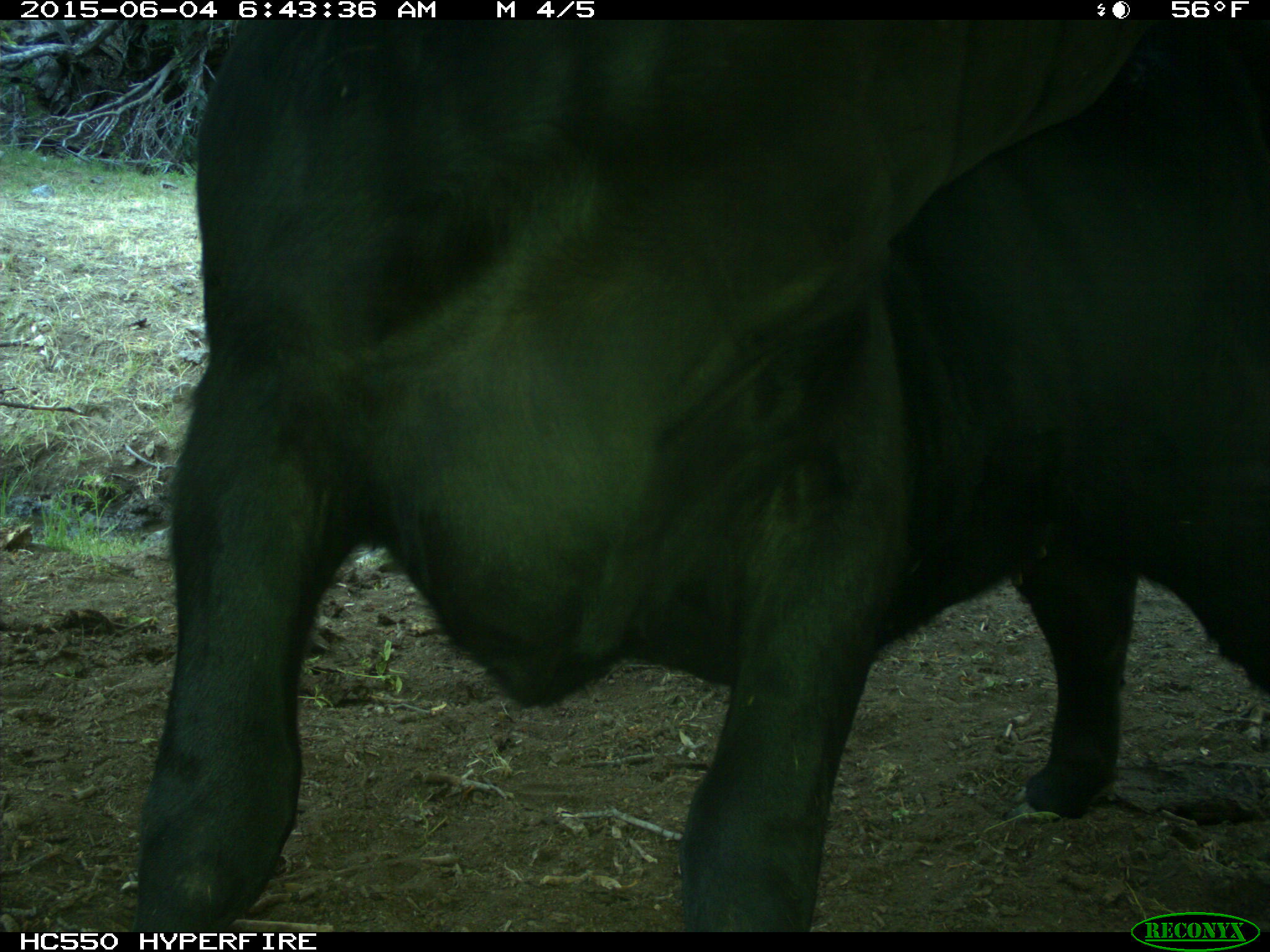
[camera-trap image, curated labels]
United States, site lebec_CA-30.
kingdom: Animalia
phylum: Chordata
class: Mammalia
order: Artiodactyla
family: Bovidae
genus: Bos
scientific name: Bos taurus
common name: domestic cow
Bos taurus (domestic cow).